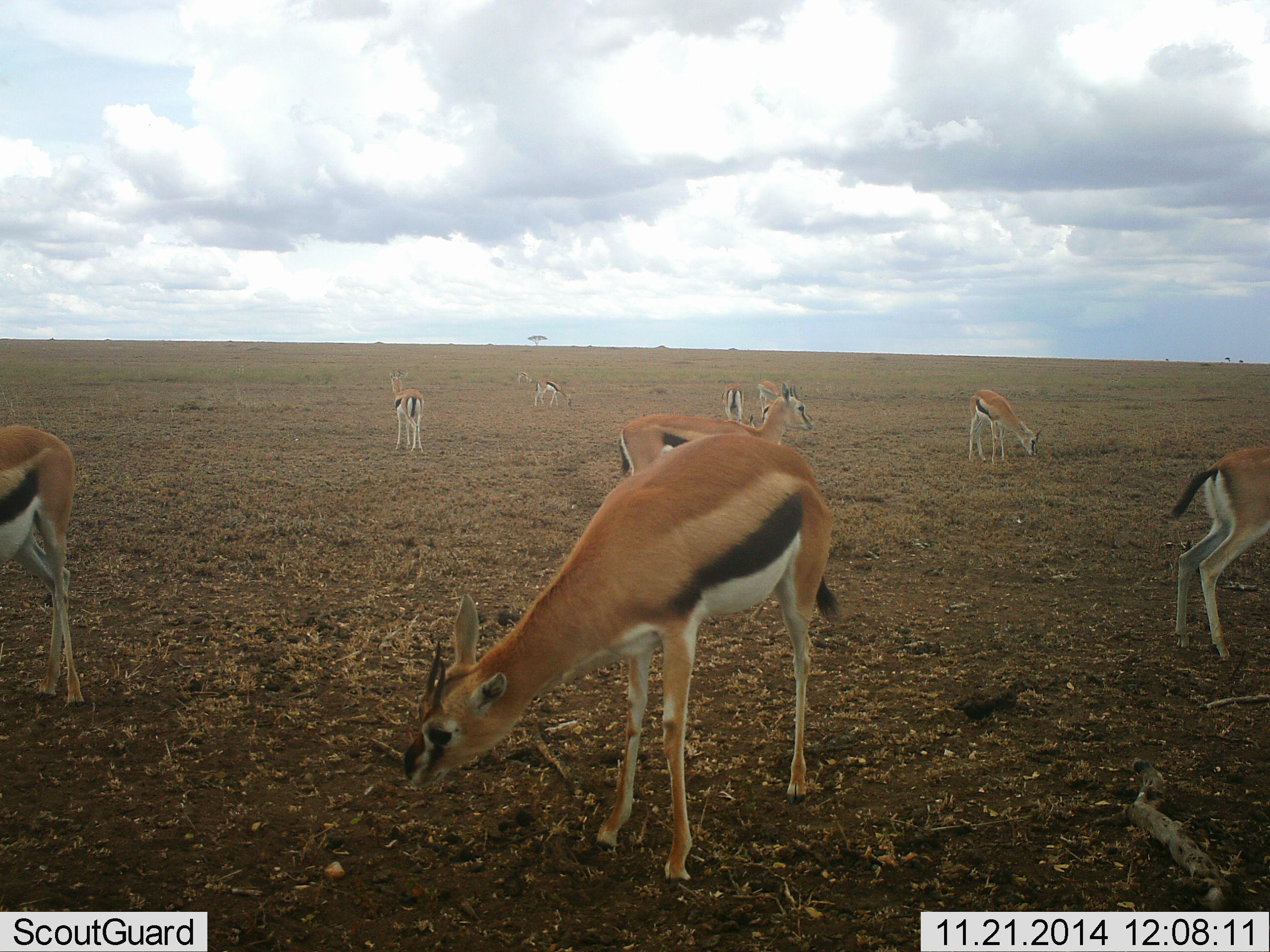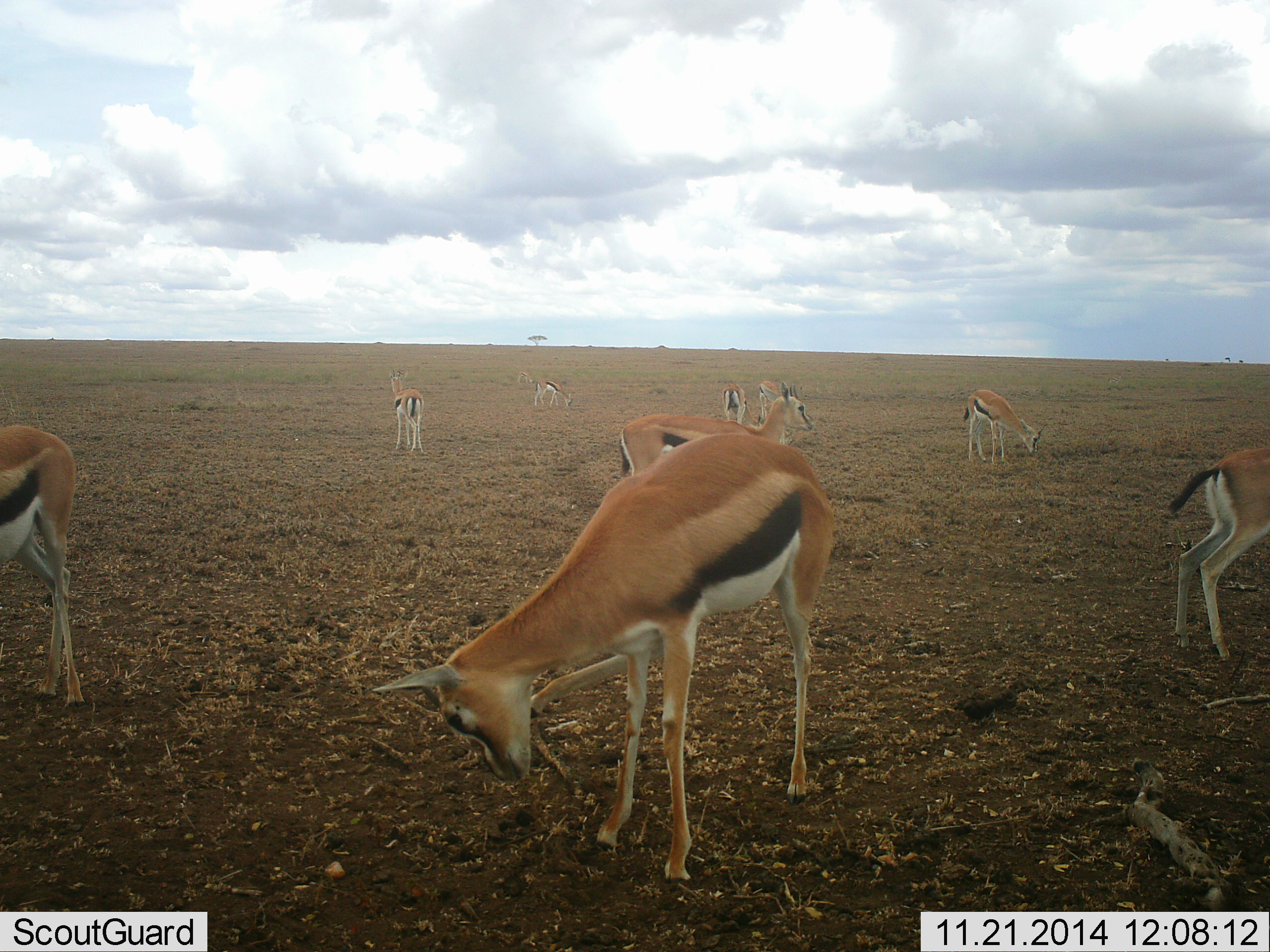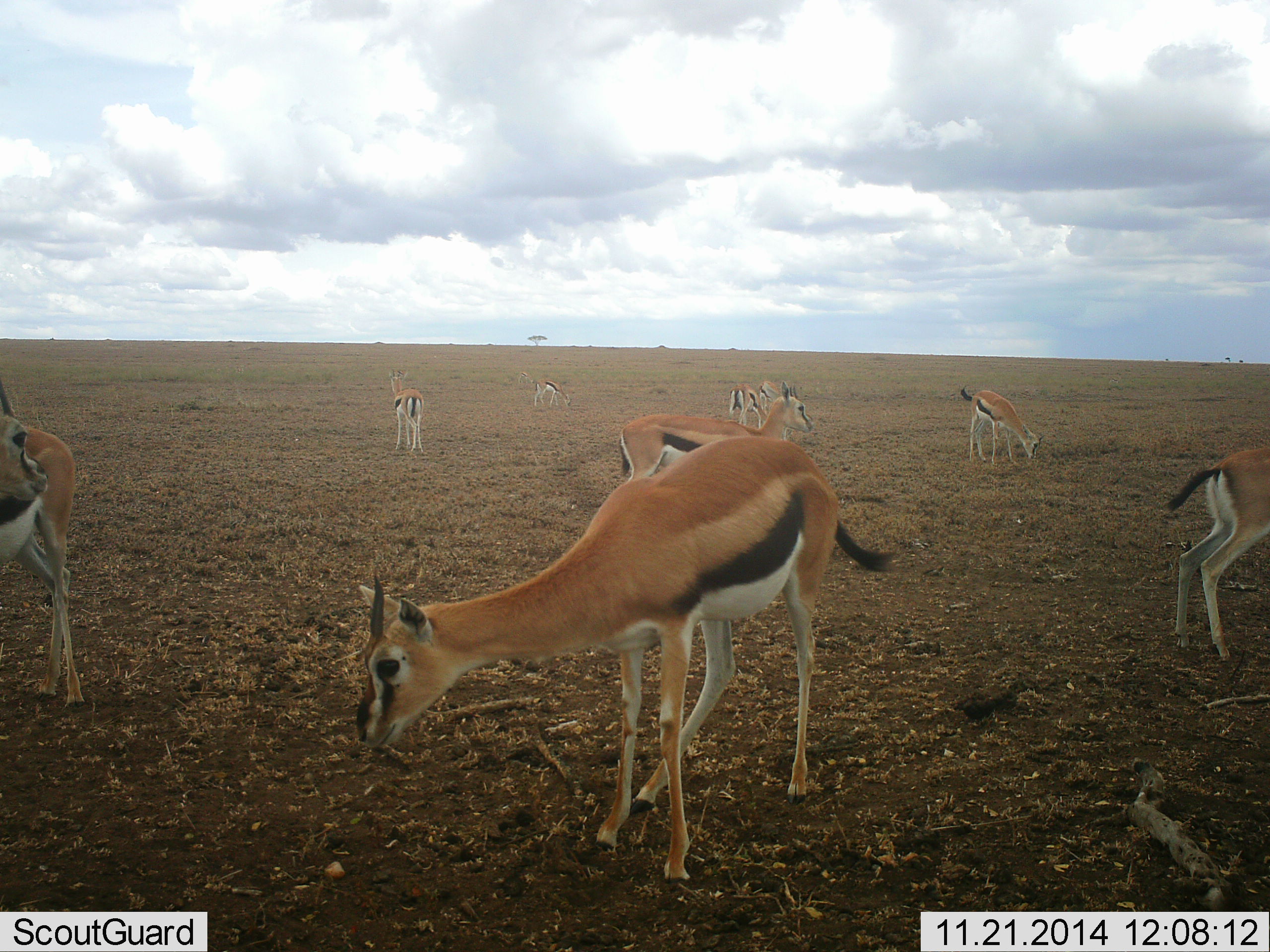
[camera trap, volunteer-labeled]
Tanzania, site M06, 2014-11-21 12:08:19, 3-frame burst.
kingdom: Animalia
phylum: Chordata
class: Mammalia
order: Artiodactyla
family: Bovidae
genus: Eudorcas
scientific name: Eudorcas thomsonii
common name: thomson's gazelle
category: gazellethomsons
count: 9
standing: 80%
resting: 0%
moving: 0%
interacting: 0%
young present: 0%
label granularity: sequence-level